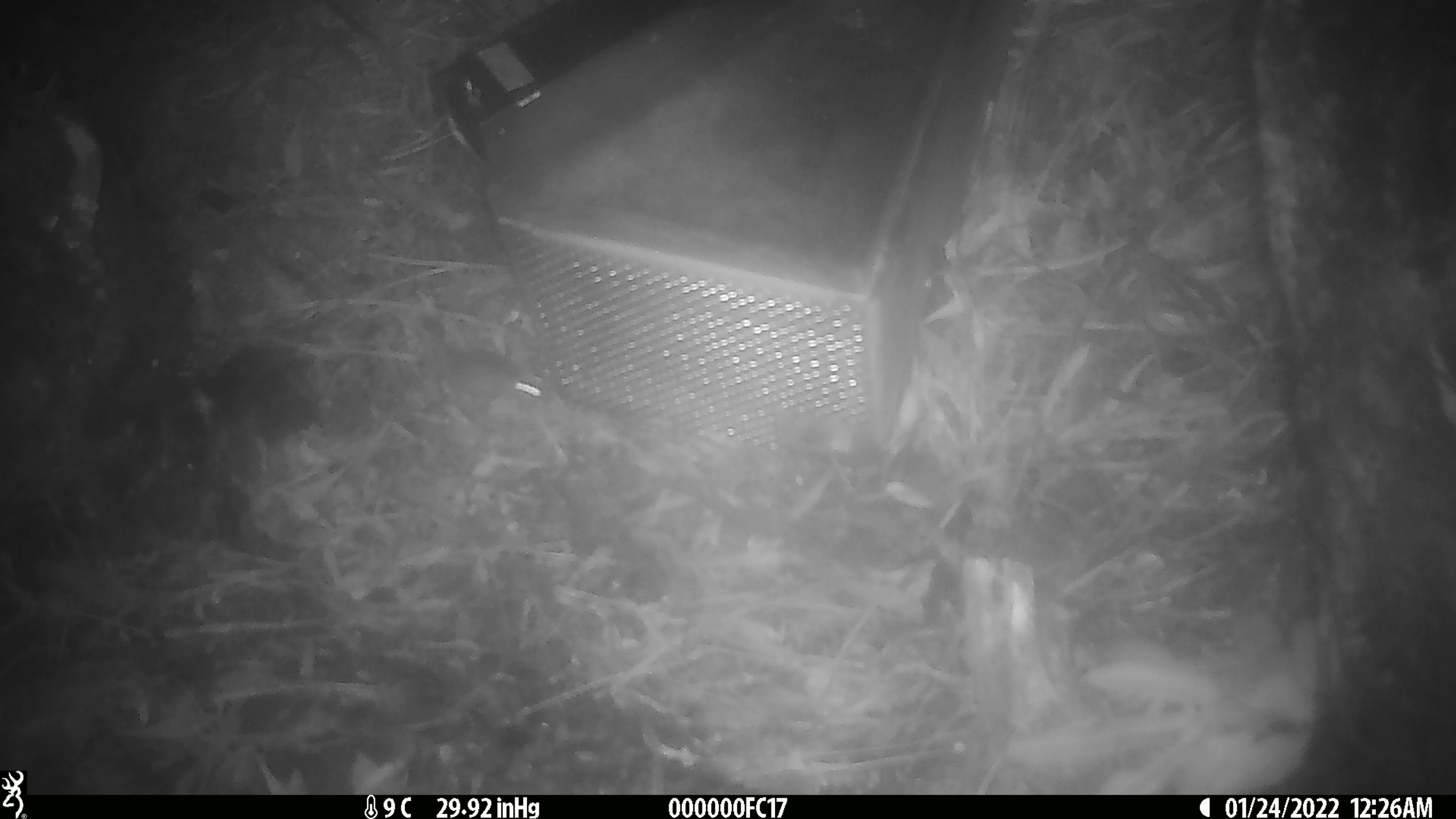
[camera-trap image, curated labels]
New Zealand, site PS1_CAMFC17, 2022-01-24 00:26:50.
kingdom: Animalia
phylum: Chordata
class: Mammalia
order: Rodentia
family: Muridae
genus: Mus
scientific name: Mus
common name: mouse